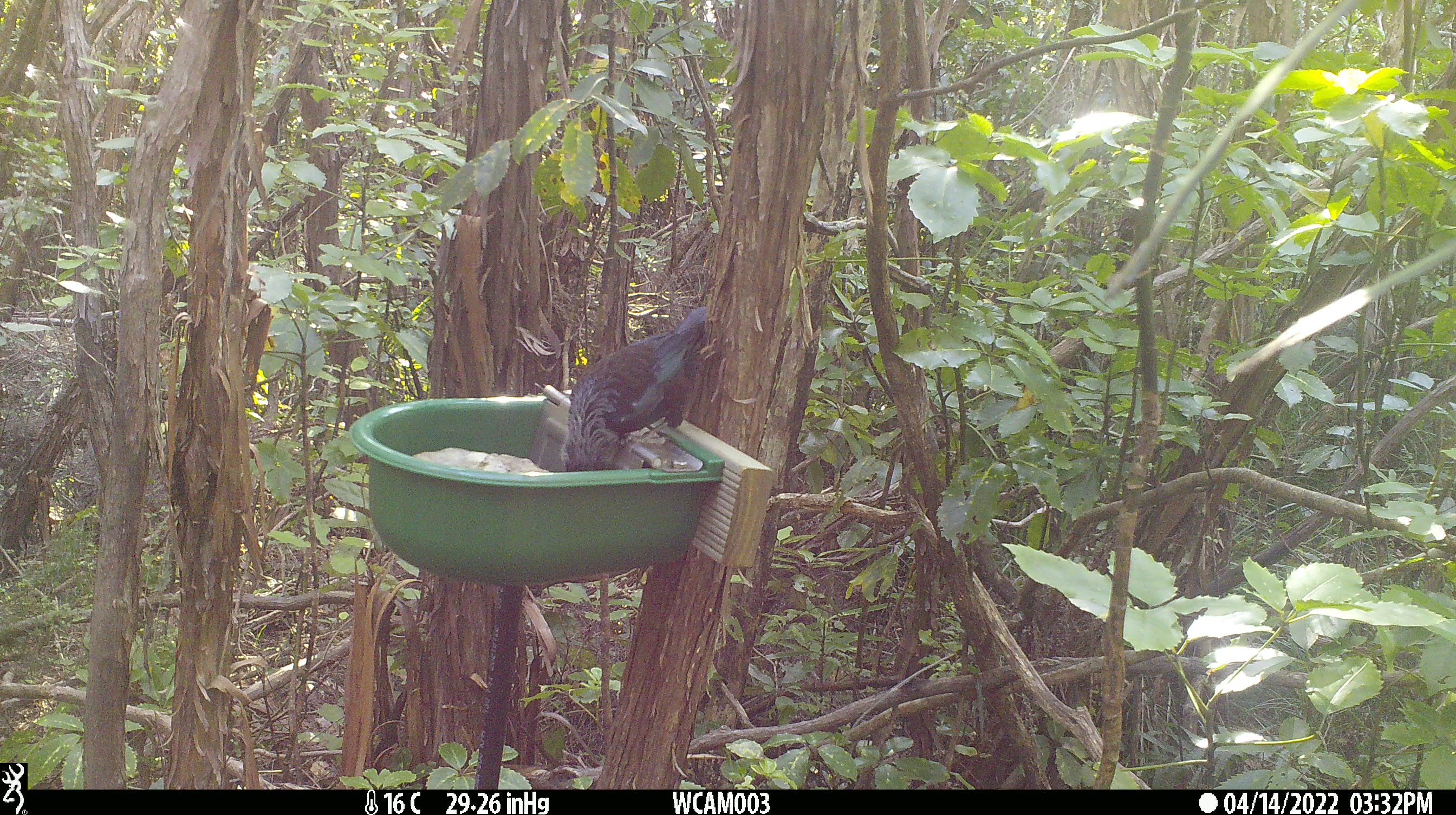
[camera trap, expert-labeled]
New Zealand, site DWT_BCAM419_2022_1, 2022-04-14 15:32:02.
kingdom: Animalia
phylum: Chordata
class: Aves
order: Passeriformes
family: Meliphagidae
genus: Prosthemadera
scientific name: Prosthemadera novaeseelandiae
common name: tui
Tui (Prosthemadera novaeseelandiae).